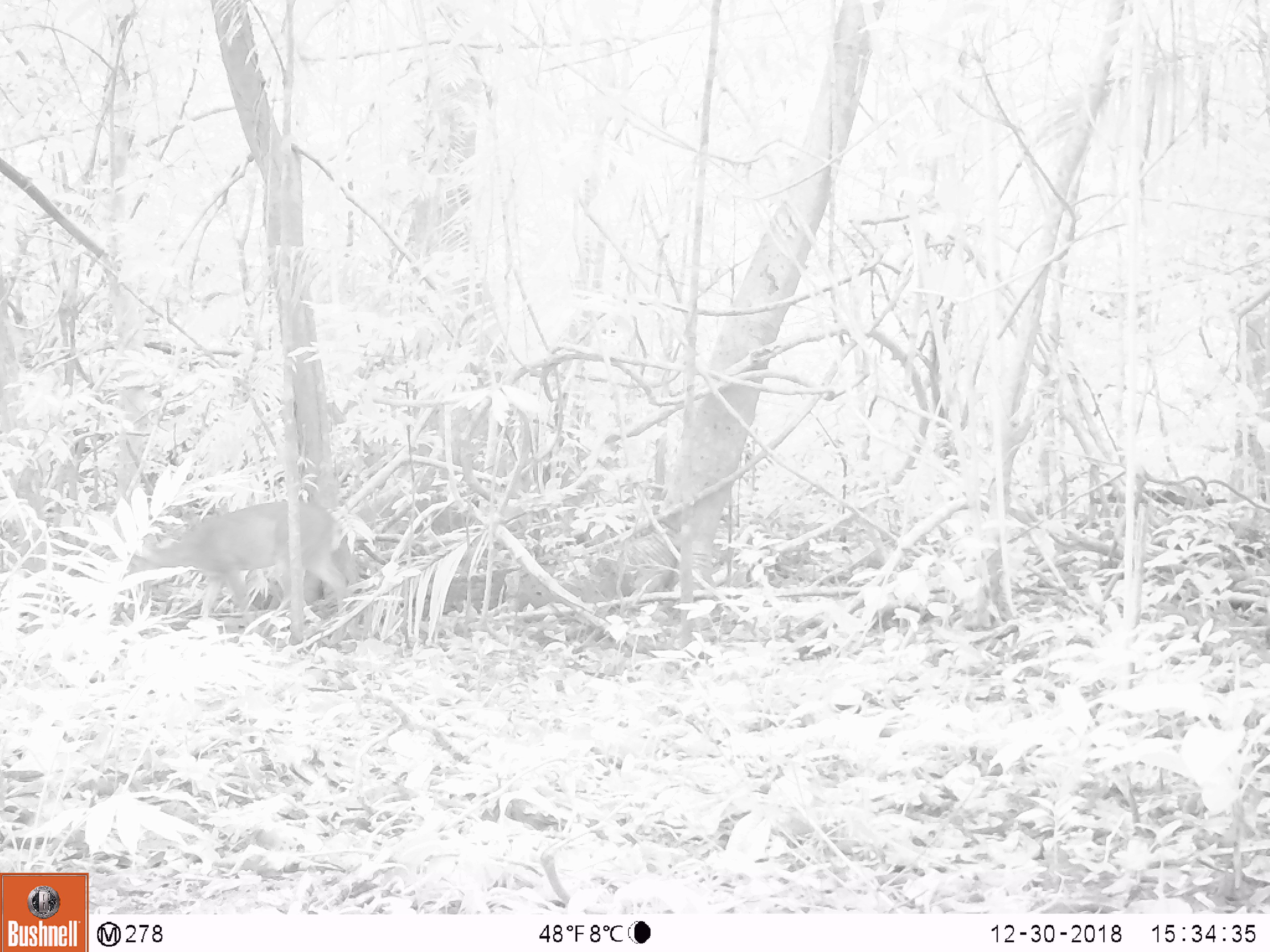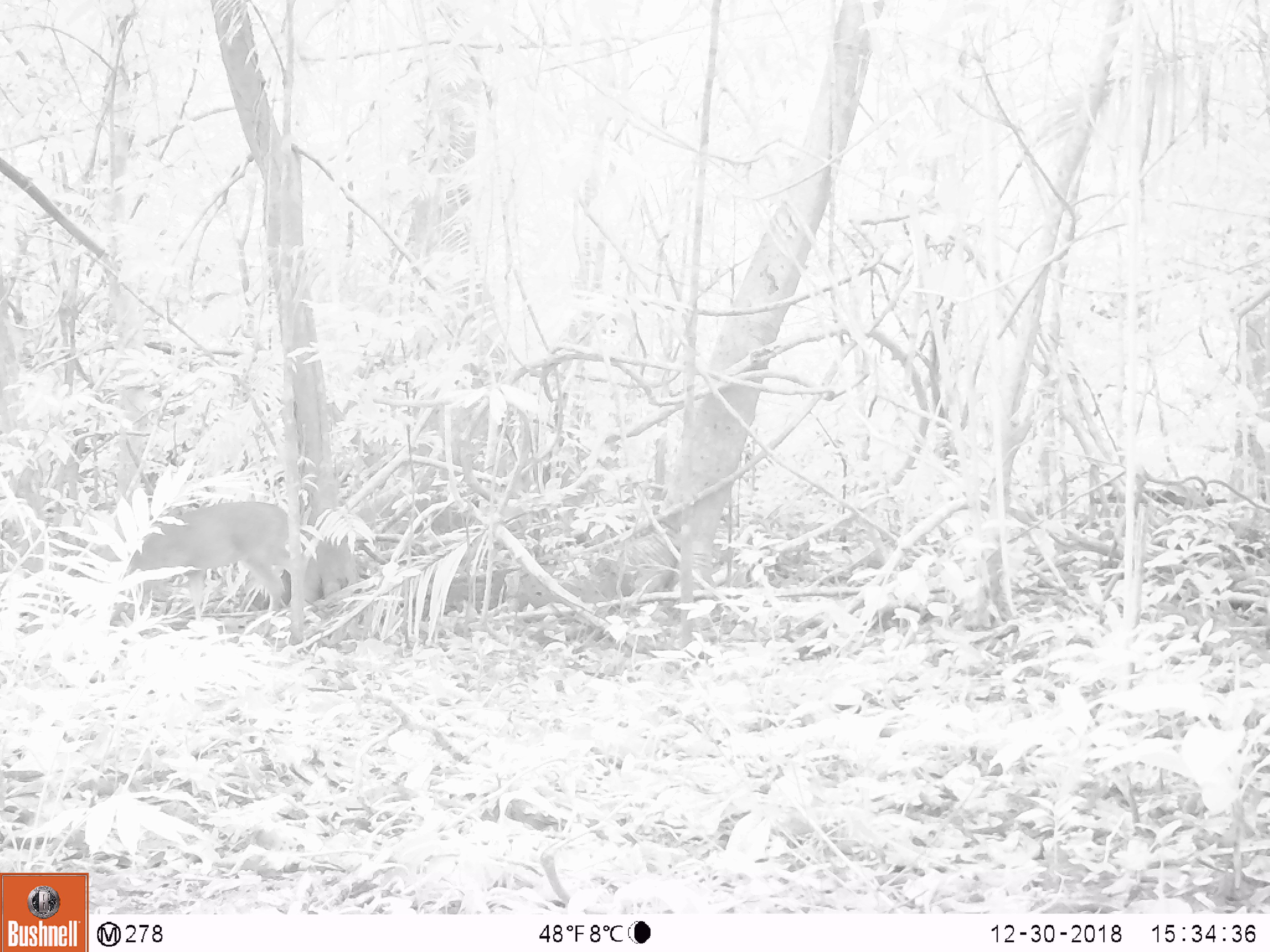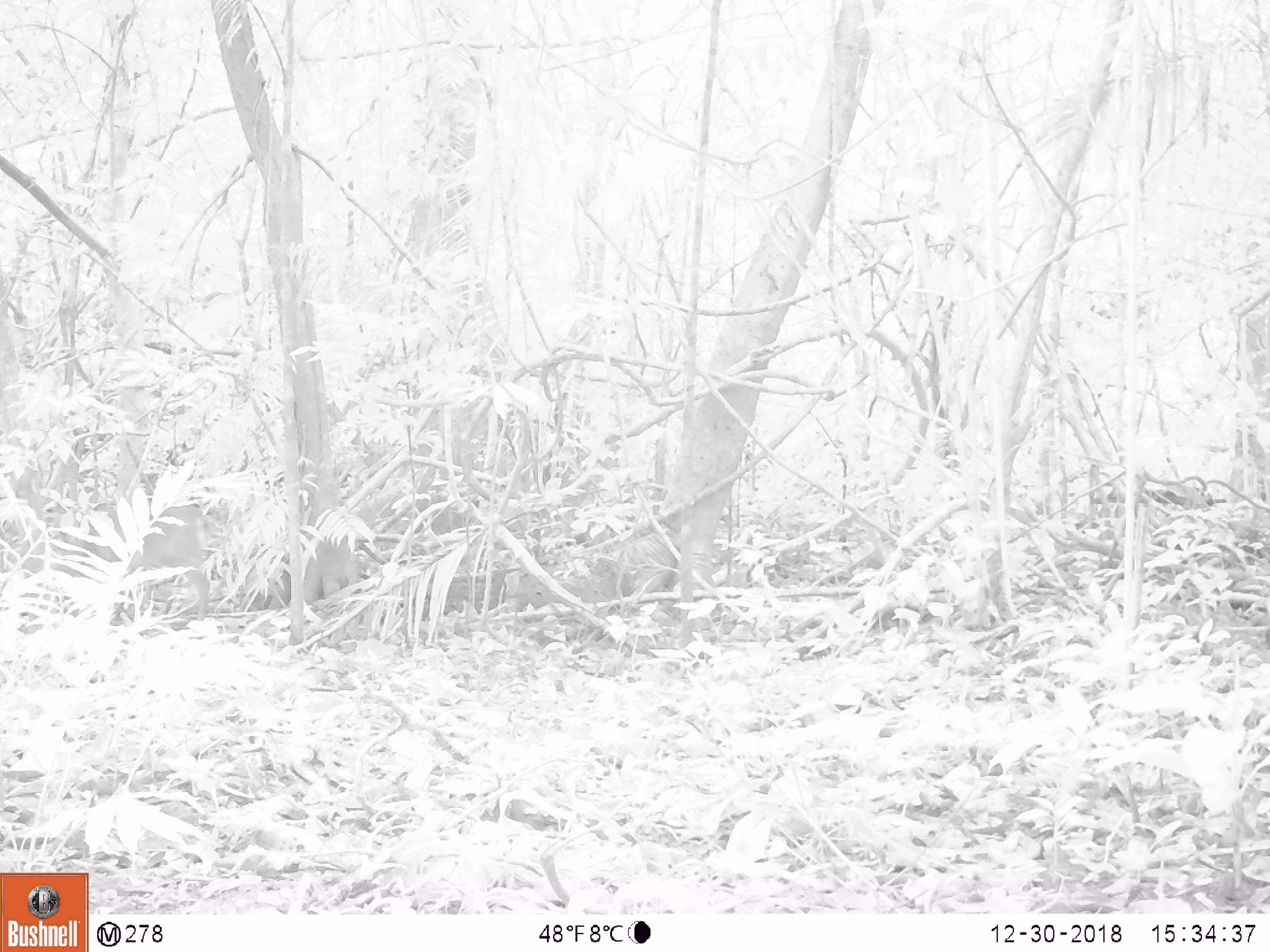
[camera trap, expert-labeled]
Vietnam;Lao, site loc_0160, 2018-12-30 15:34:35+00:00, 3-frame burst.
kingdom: Animalia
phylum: Chordata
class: Mammalia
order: Artiodactyla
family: Cervidae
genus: Muntiacus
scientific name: Muntiacus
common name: muntjacs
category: unidentified muntjac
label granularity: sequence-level